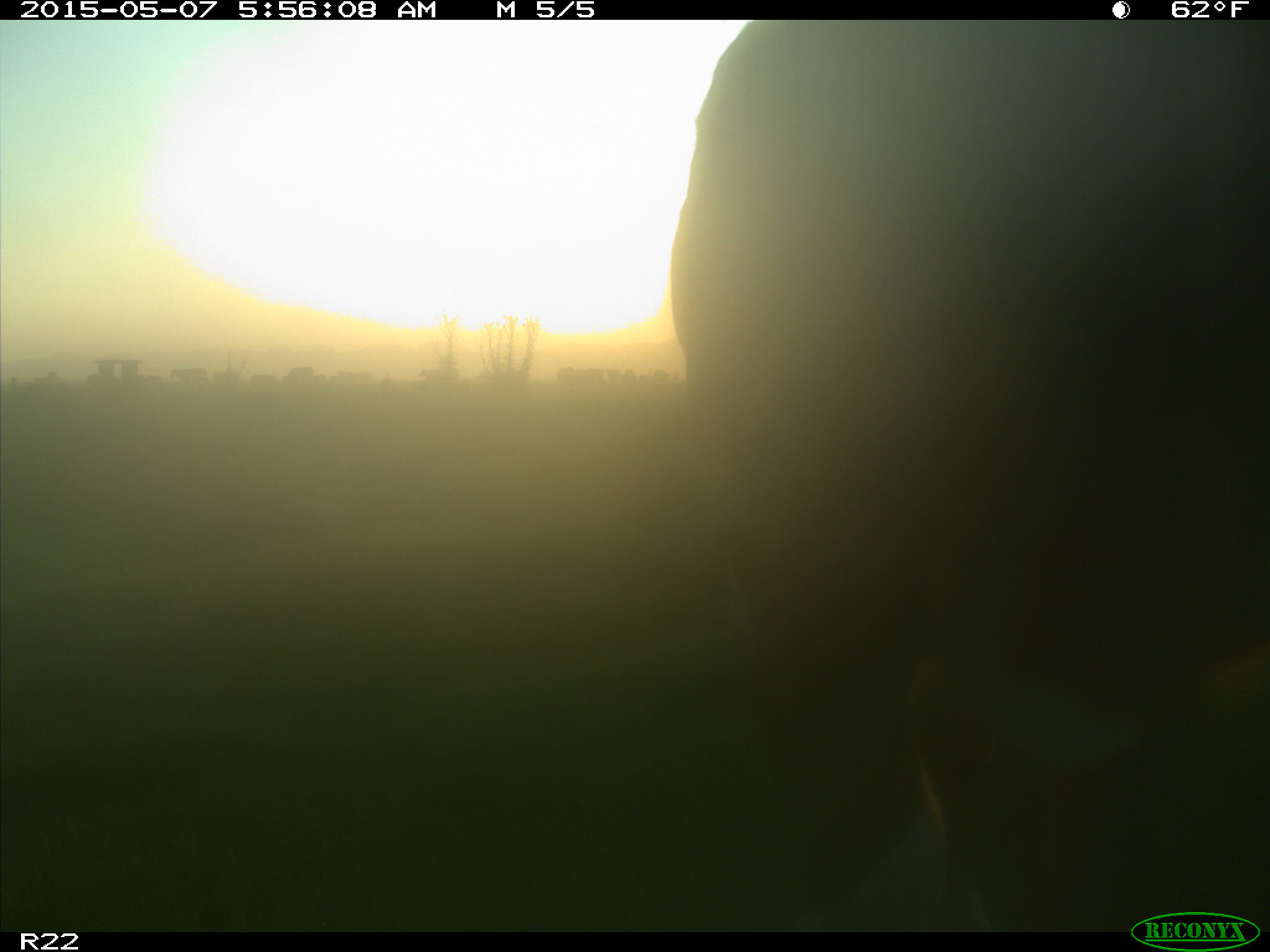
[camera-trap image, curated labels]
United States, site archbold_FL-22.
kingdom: Animalia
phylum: Chordata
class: Mammalia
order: Artiodactyla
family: Bovidae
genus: Bos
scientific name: Bos taurus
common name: domestic cow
Bos taurus (domestic cow).